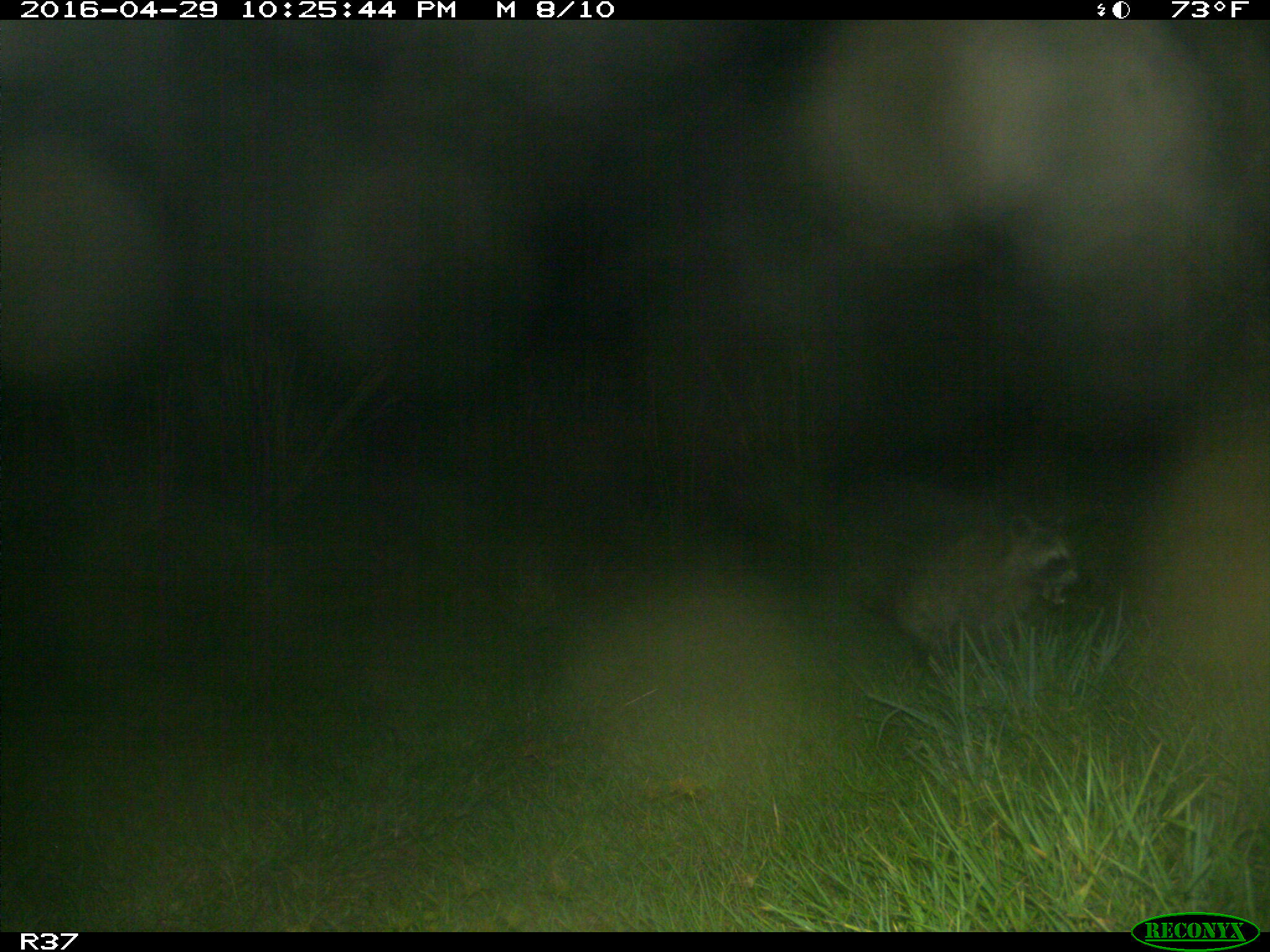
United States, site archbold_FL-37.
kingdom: Animalia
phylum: Chordata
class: Mammalia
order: Carnivora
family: Procyonidae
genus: Procyon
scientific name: Procyon lotor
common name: common raccoon